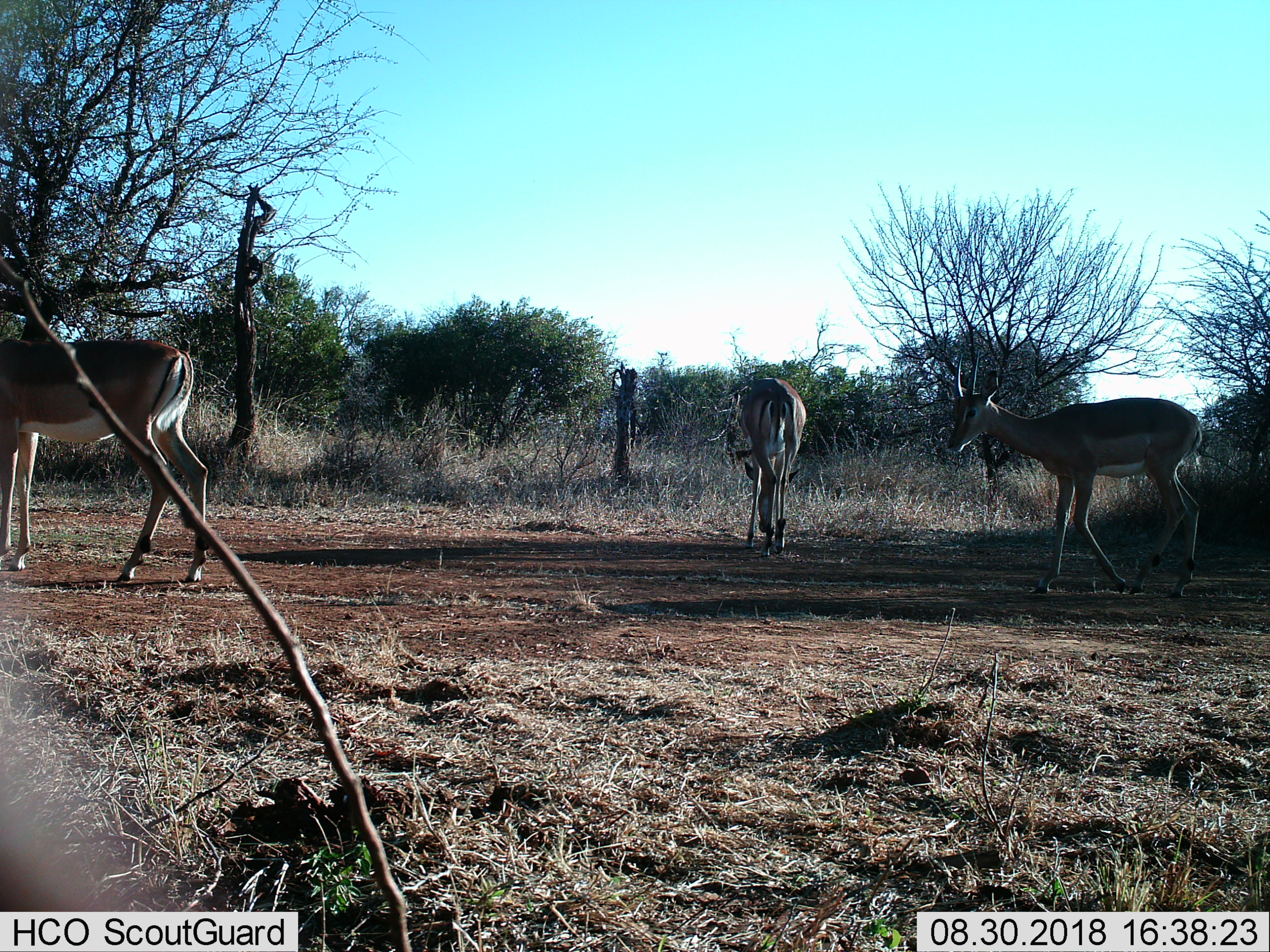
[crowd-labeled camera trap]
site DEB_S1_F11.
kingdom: Animalia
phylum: Chordata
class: Mammalia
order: Artiodactyla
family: Bovidae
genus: Aepyceros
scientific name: Aepyceros melampus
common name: impala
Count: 3.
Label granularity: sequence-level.